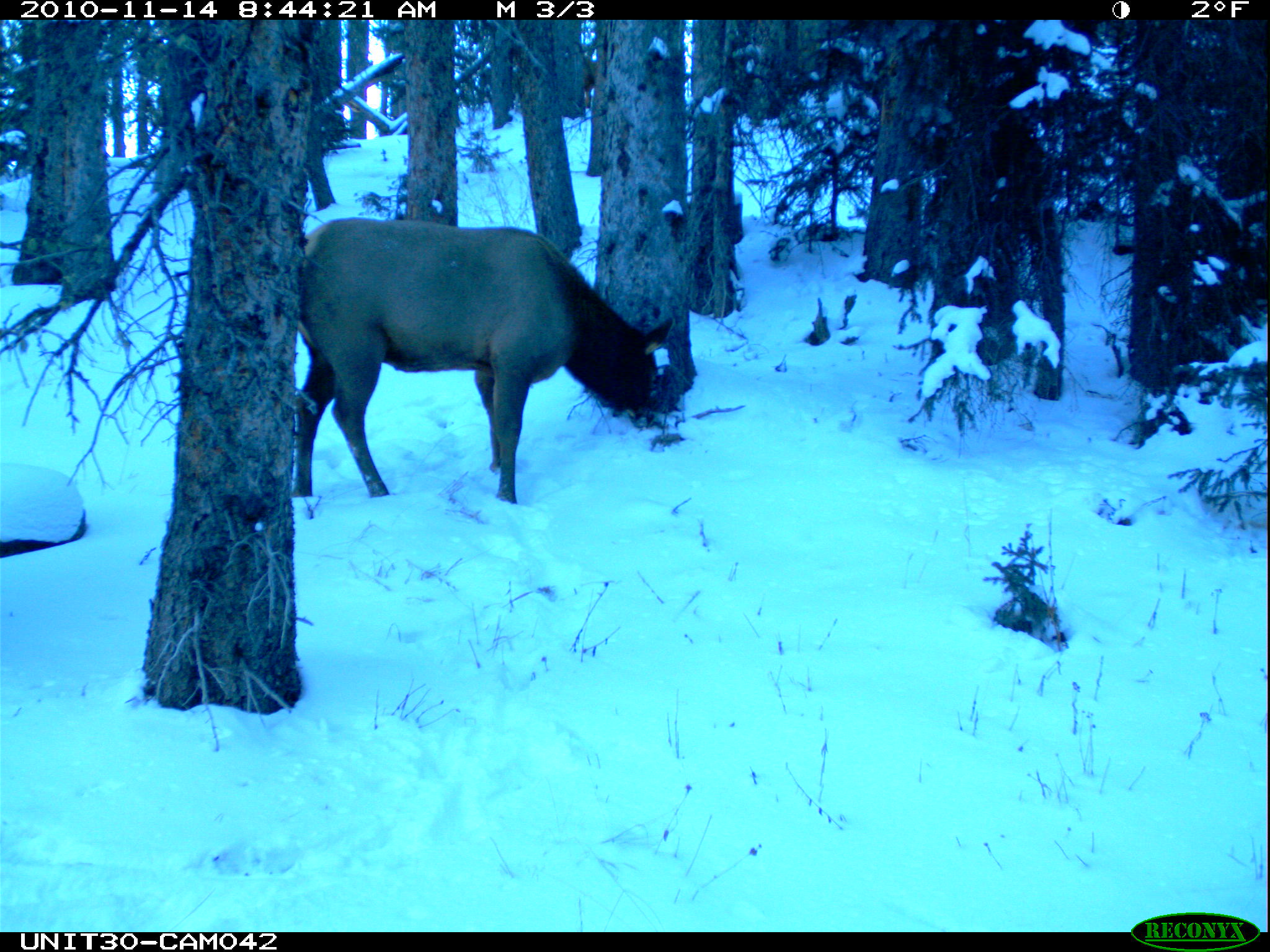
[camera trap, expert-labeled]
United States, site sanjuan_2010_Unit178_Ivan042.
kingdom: Animalia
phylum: Chordata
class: Mammalia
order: Artiodactyla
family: Cervidae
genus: Cervus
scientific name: Cervus elaphus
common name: red deer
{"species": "Cervus elaphus (red deer)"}